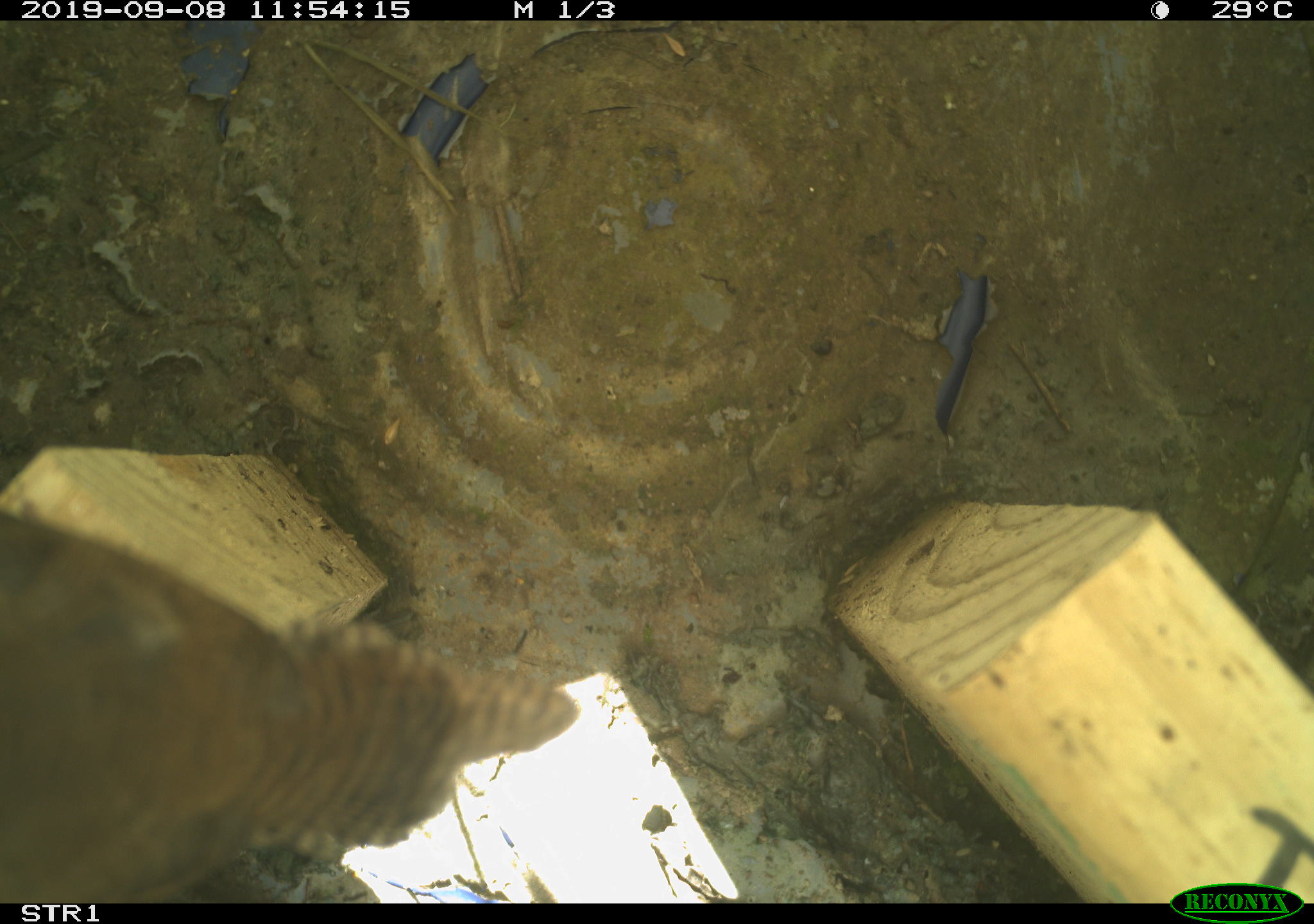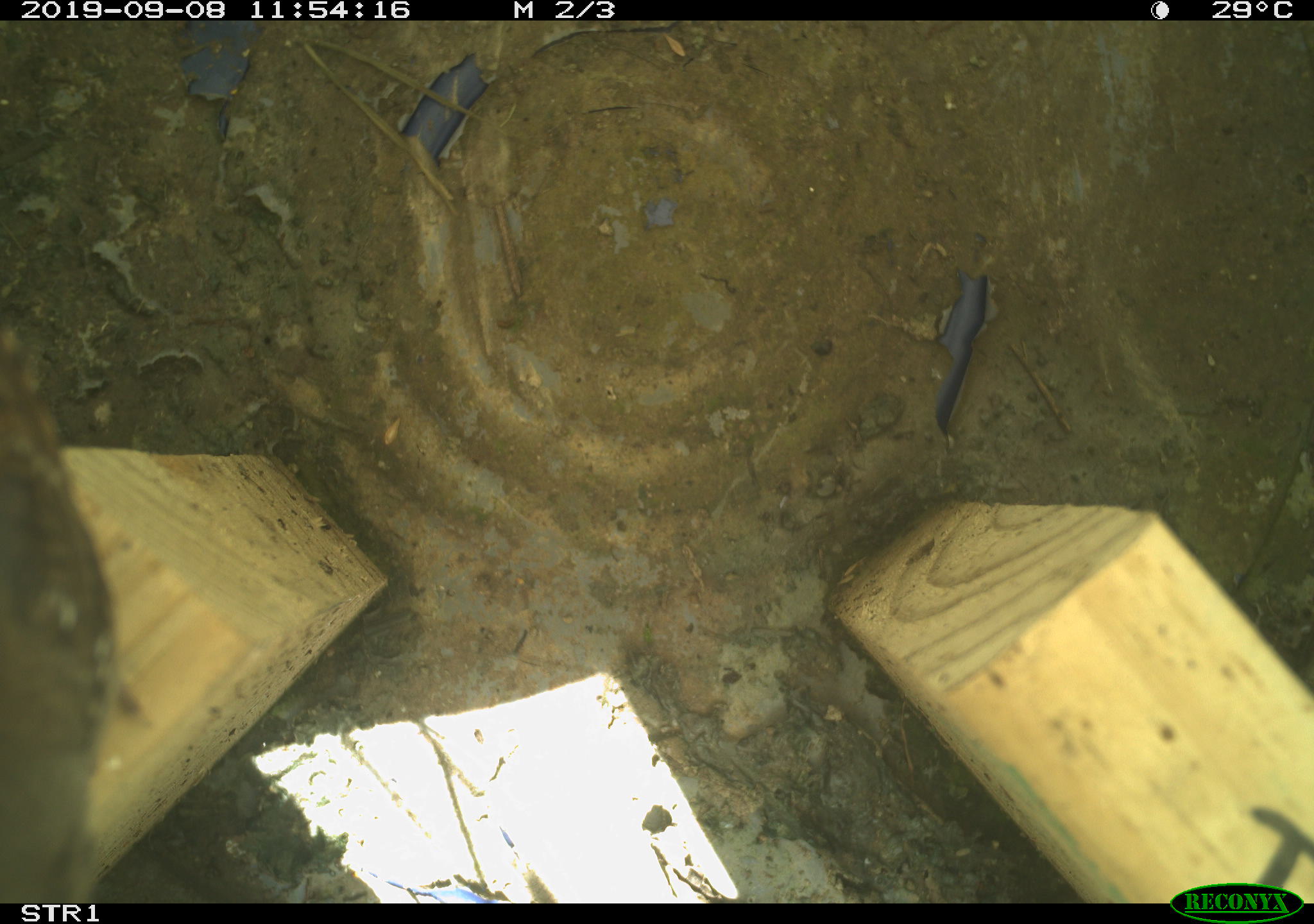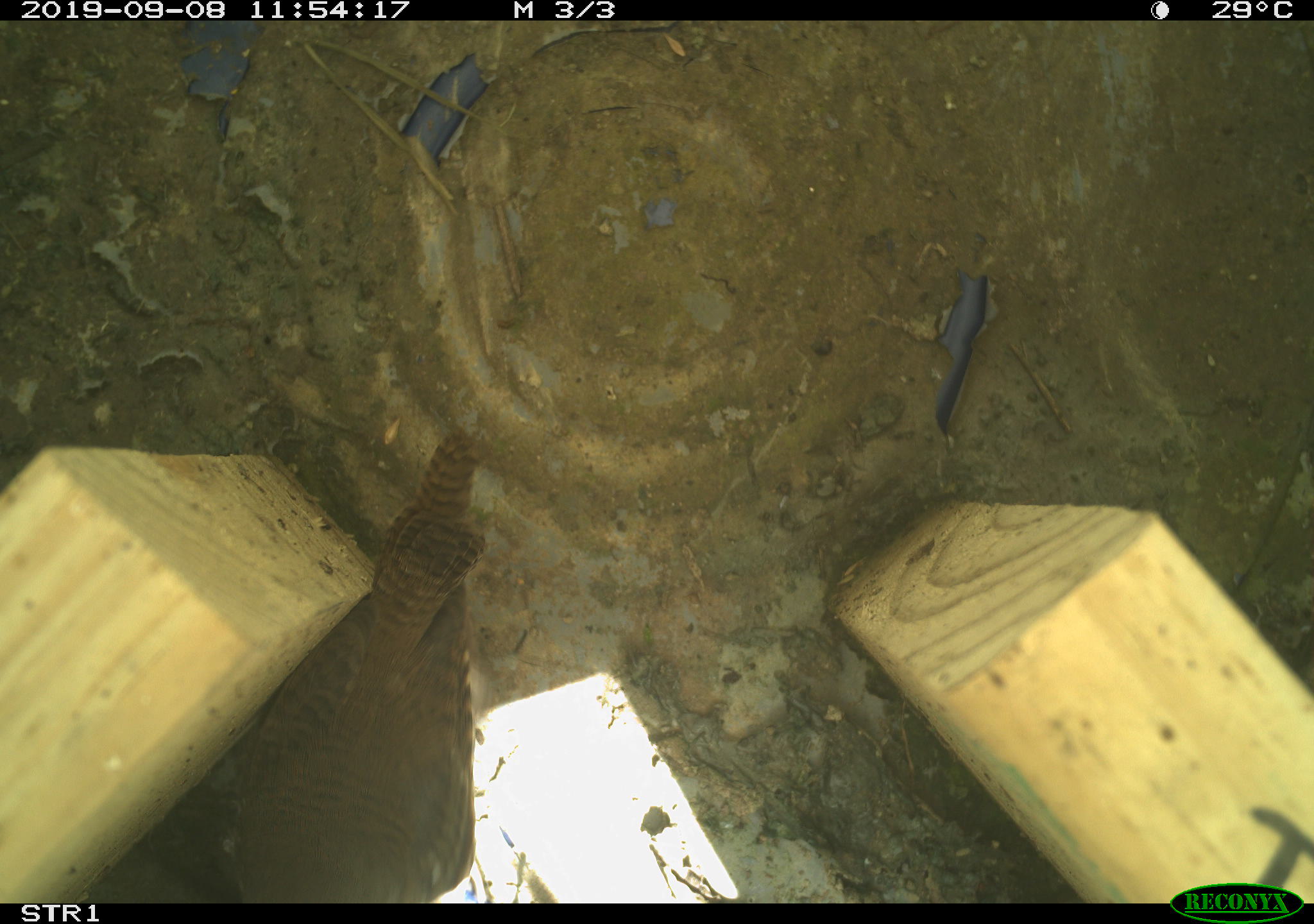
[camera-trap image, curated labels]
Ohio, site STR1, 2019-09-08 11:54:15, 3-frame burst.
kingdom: Animalia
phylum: Chordata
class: Aves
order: Passeriformes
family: Troglodytidae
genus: Troglodytes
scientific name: Troglodytes aedon aedon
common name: northern house wren